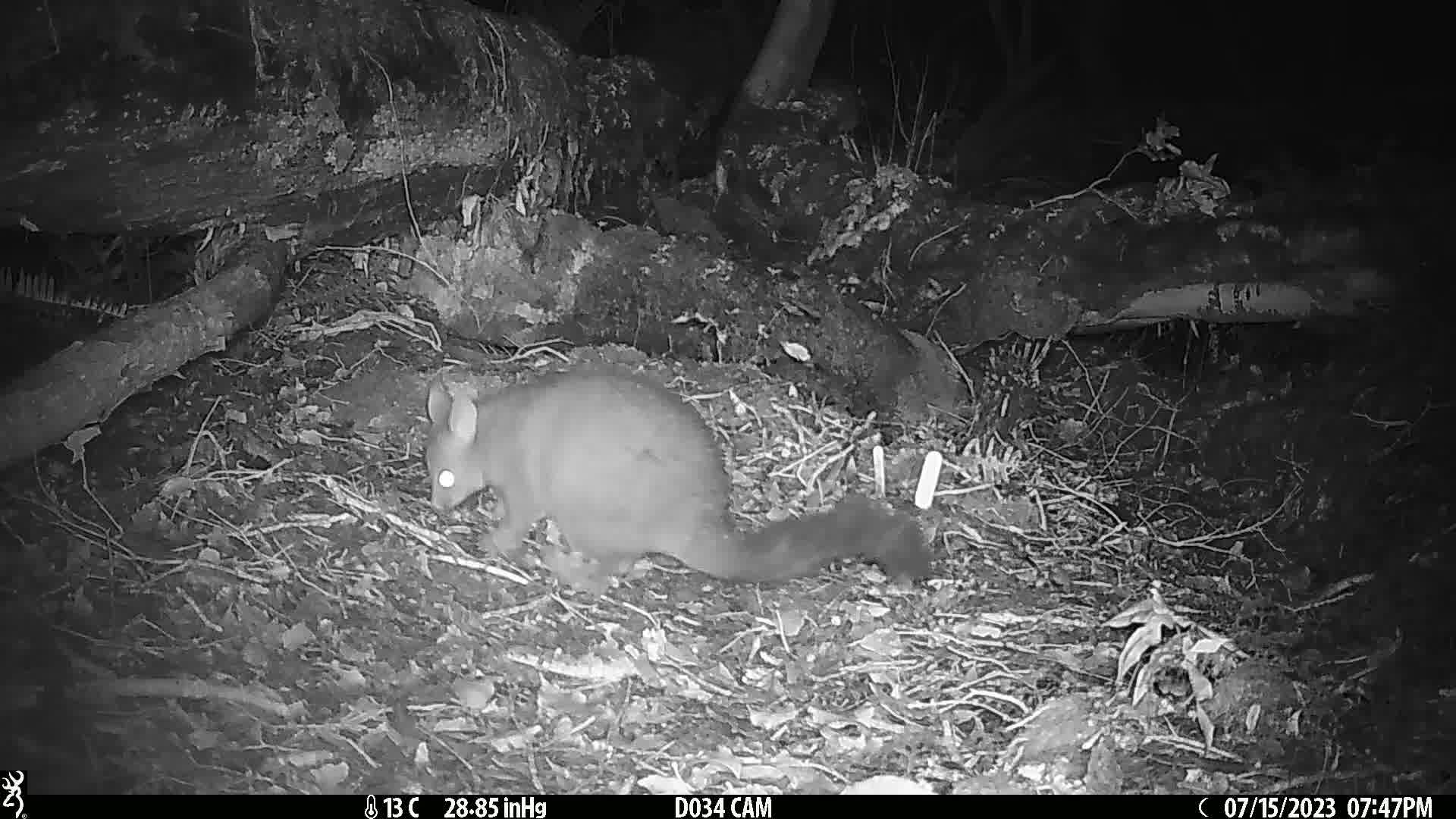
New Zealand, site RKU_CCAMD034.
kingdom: Animalia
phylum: Chordata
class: Mammalia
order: Diprotodontia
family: Phalangeridae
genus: Trichosurus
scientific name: Trichosurus vulpecula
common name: common brushtail possum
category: possum